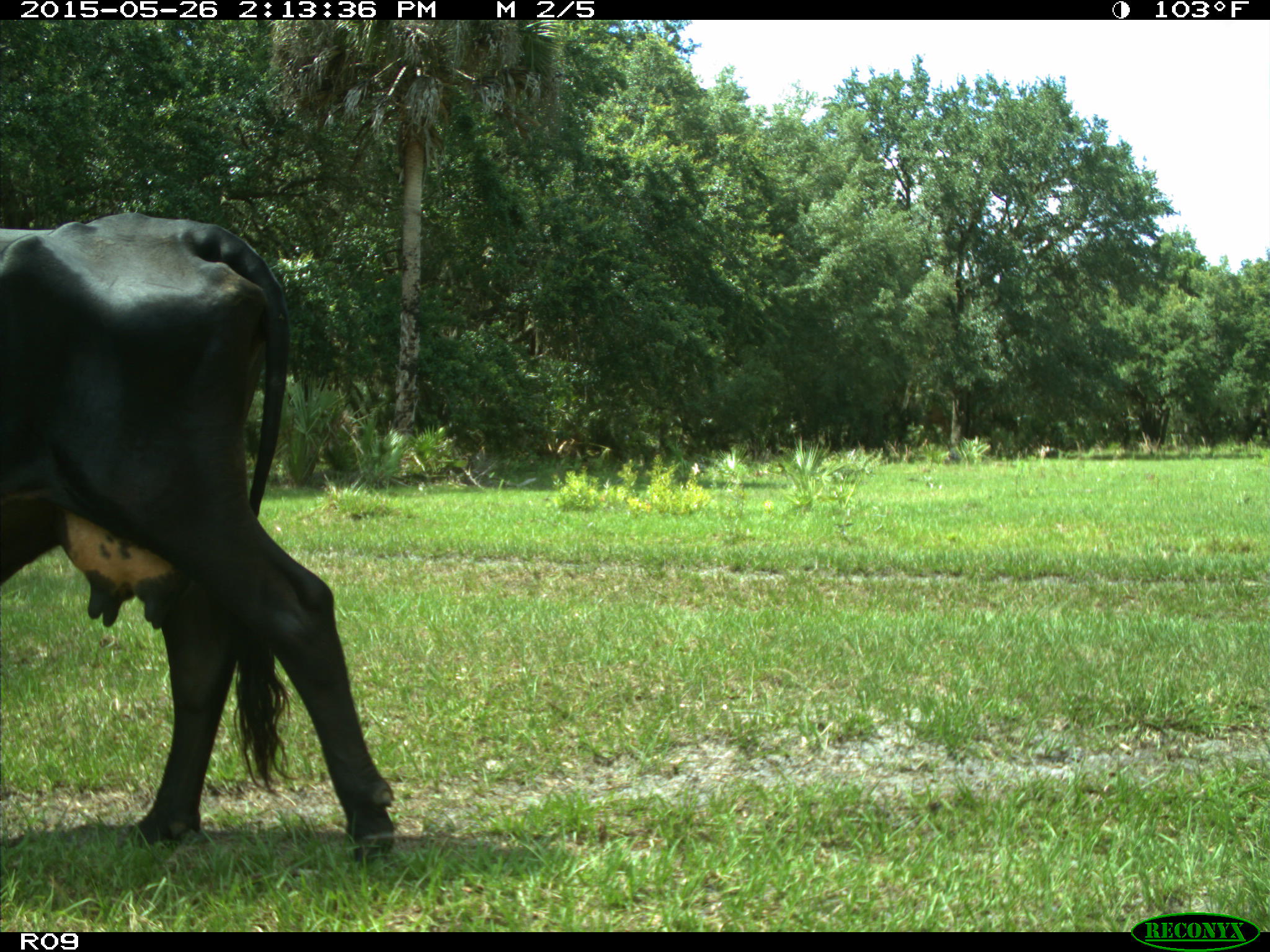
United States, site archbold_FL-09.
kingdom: Animalia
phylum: Chordata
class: Mammalia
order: Artiodactyla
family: Bovidae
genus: Bos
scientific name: Bos taurus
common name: domestic cow